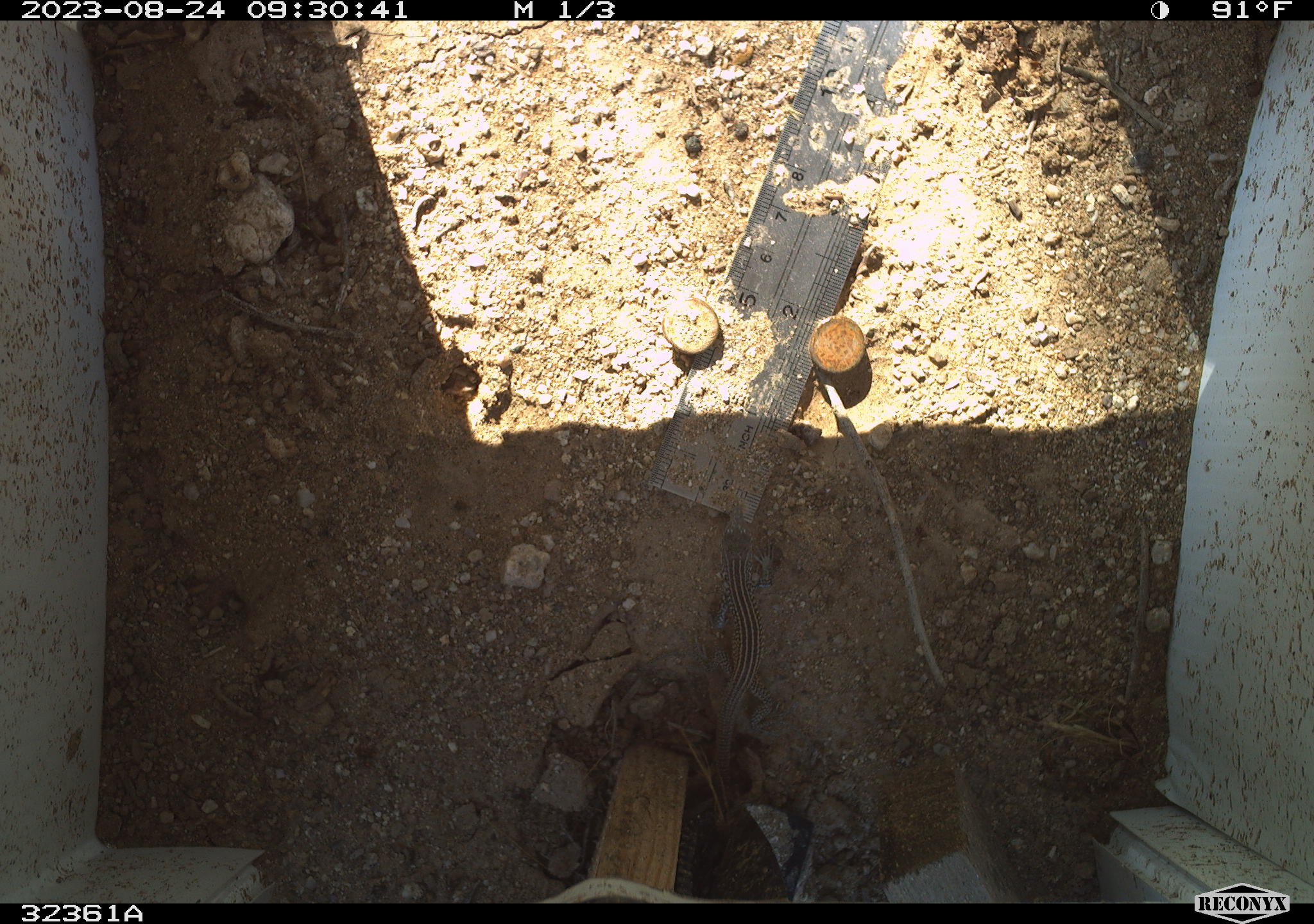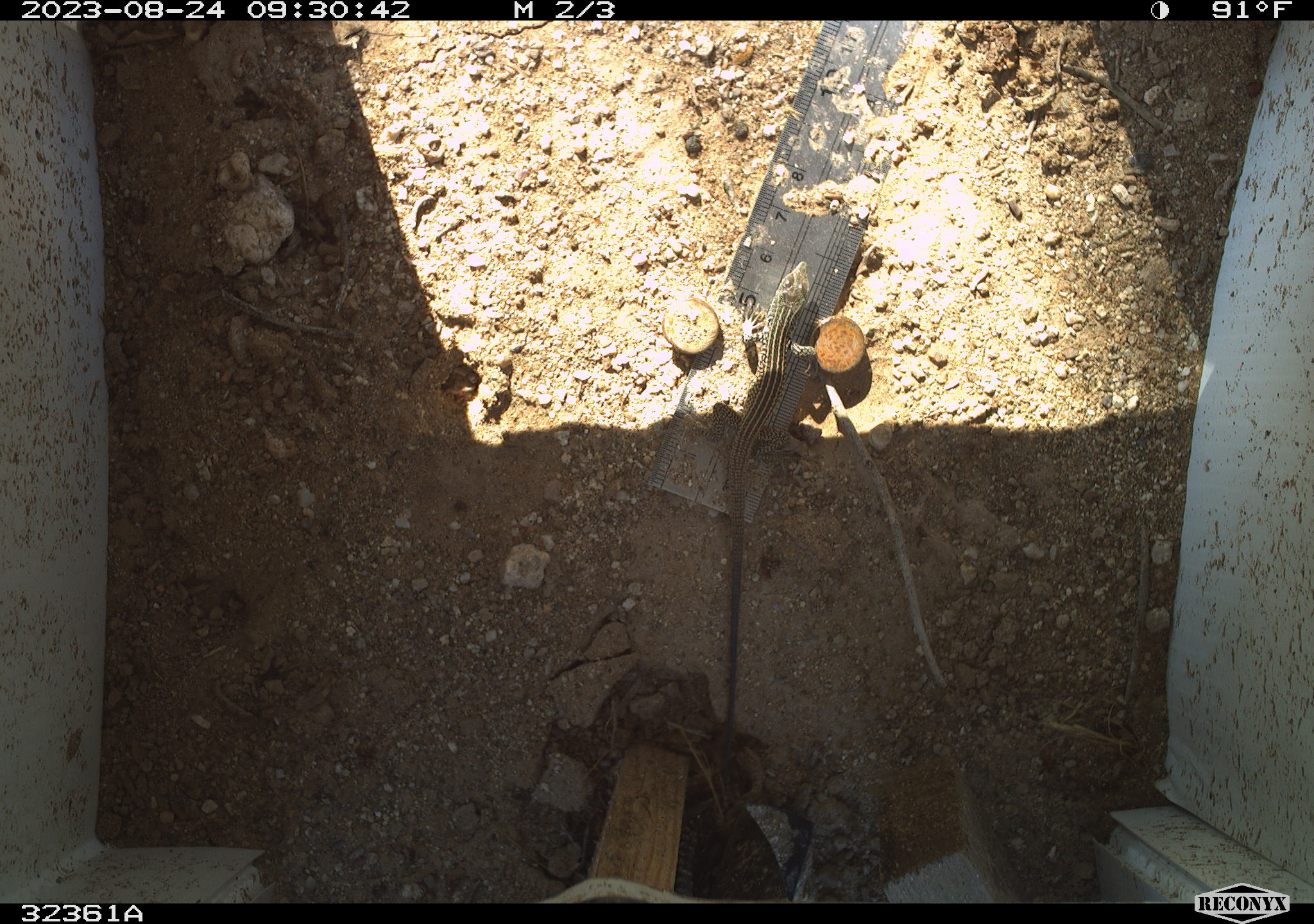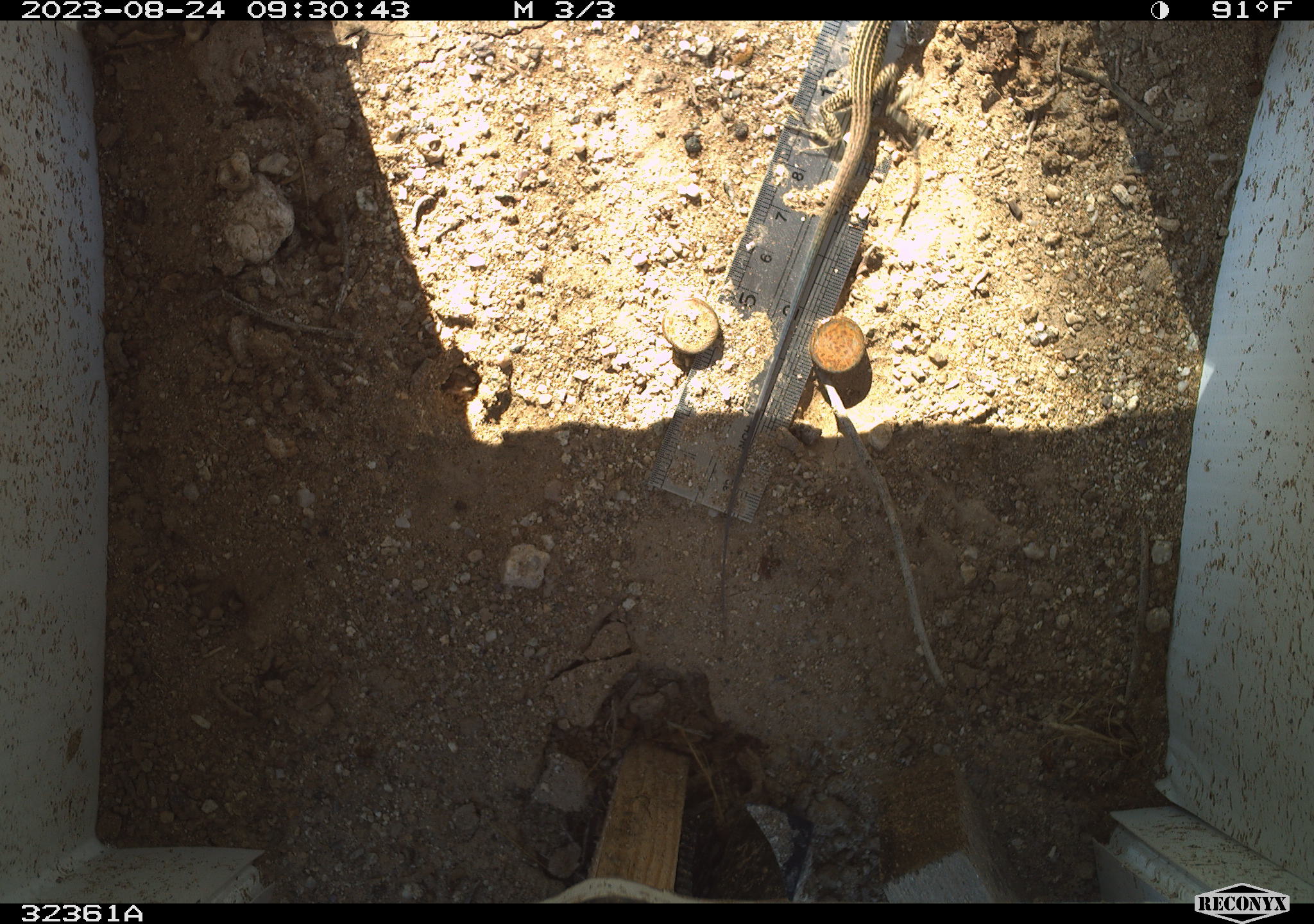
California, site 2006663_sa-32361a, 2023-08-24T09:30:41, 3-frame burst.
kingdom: Animalia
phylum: Chordata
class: Reptilia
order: Squamata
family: Teiidae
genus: Aspidoscelis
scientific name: Aspidoscelis tigris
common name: western whiptail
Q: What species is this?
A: Western whiptail (Aspidoscelis tigris).